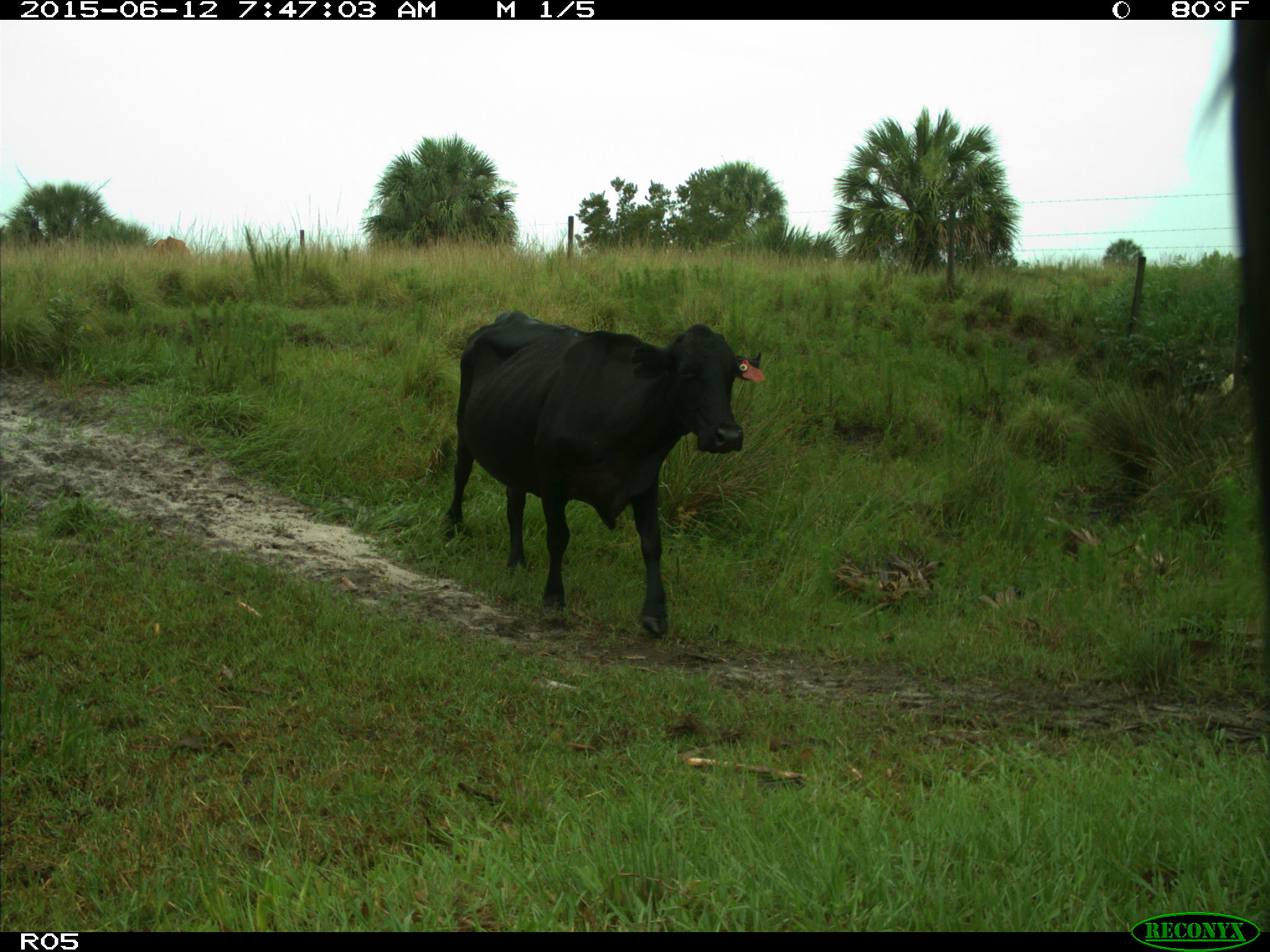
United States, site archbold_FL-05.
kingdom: Animalia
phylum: Chordata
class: Mammalia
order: Artiodactyla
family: Bovidae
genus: Bos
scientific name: Bos taurus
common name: domestic cow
Bos taurus (domestic cow).